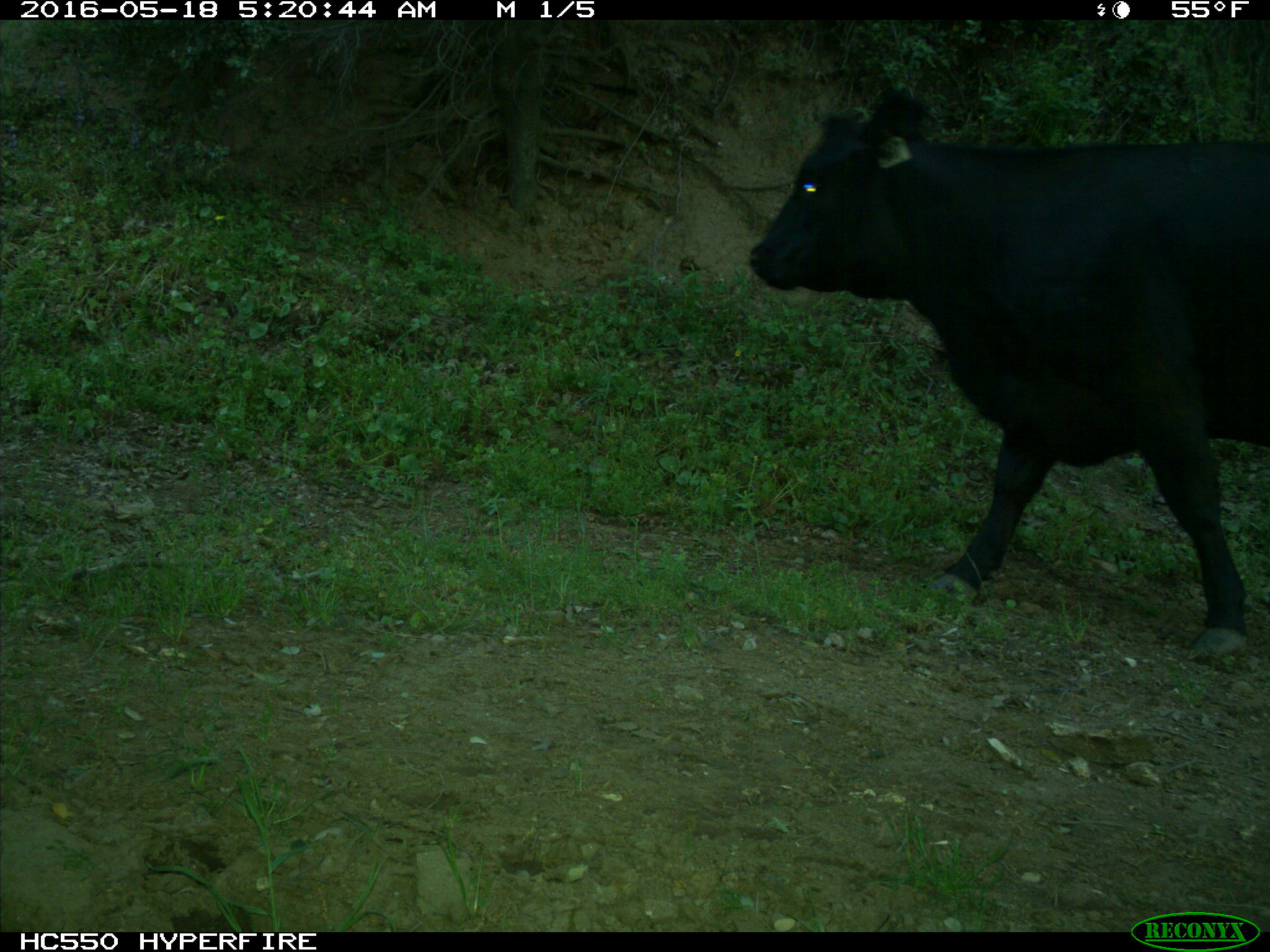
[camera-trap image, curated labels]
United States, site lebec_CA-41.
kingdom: Animalia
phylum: Chordata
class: Mammalia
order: Artiodactyla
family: Bovidae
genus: Bos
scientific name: Bos taurus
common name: domestic cow